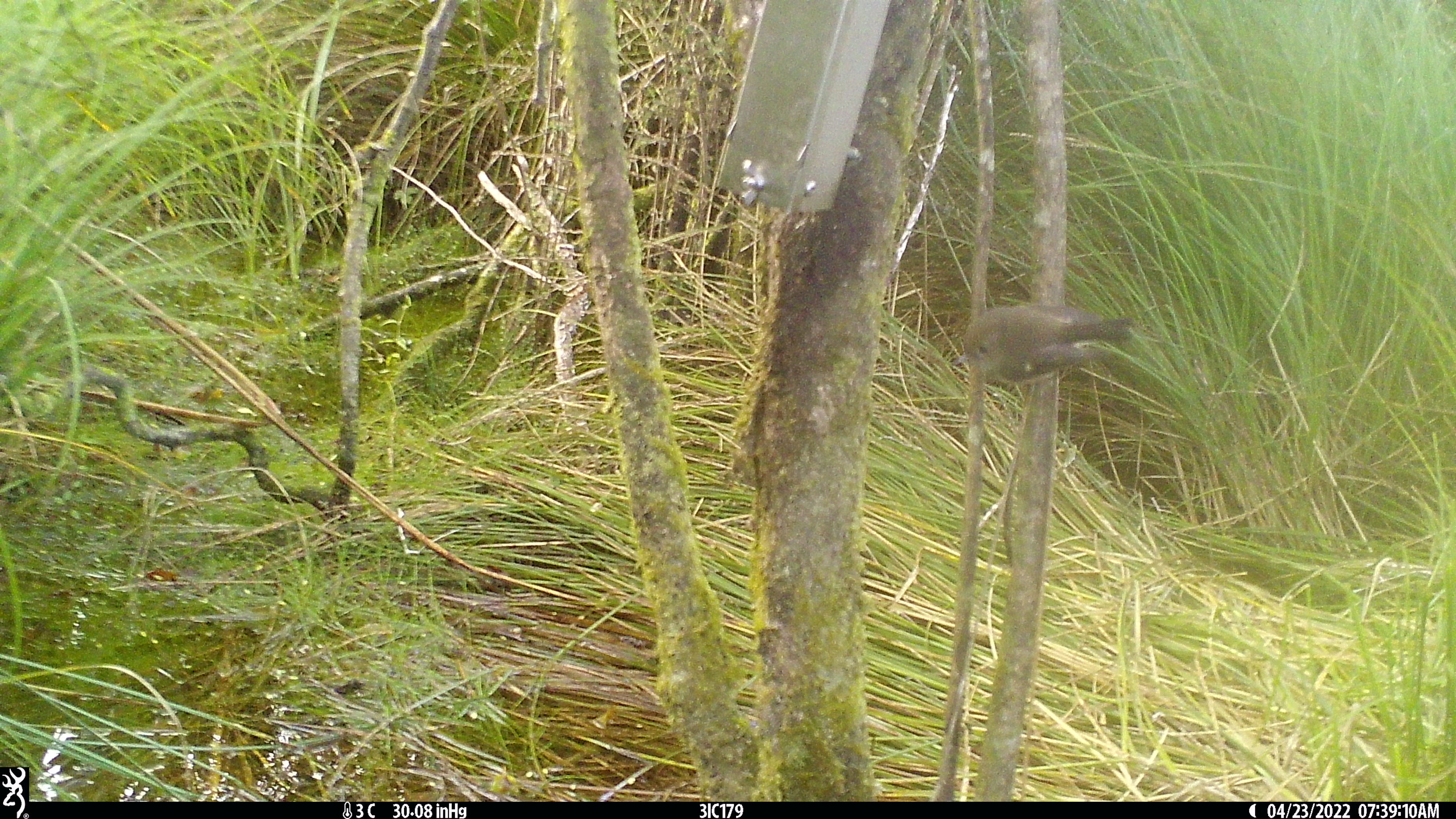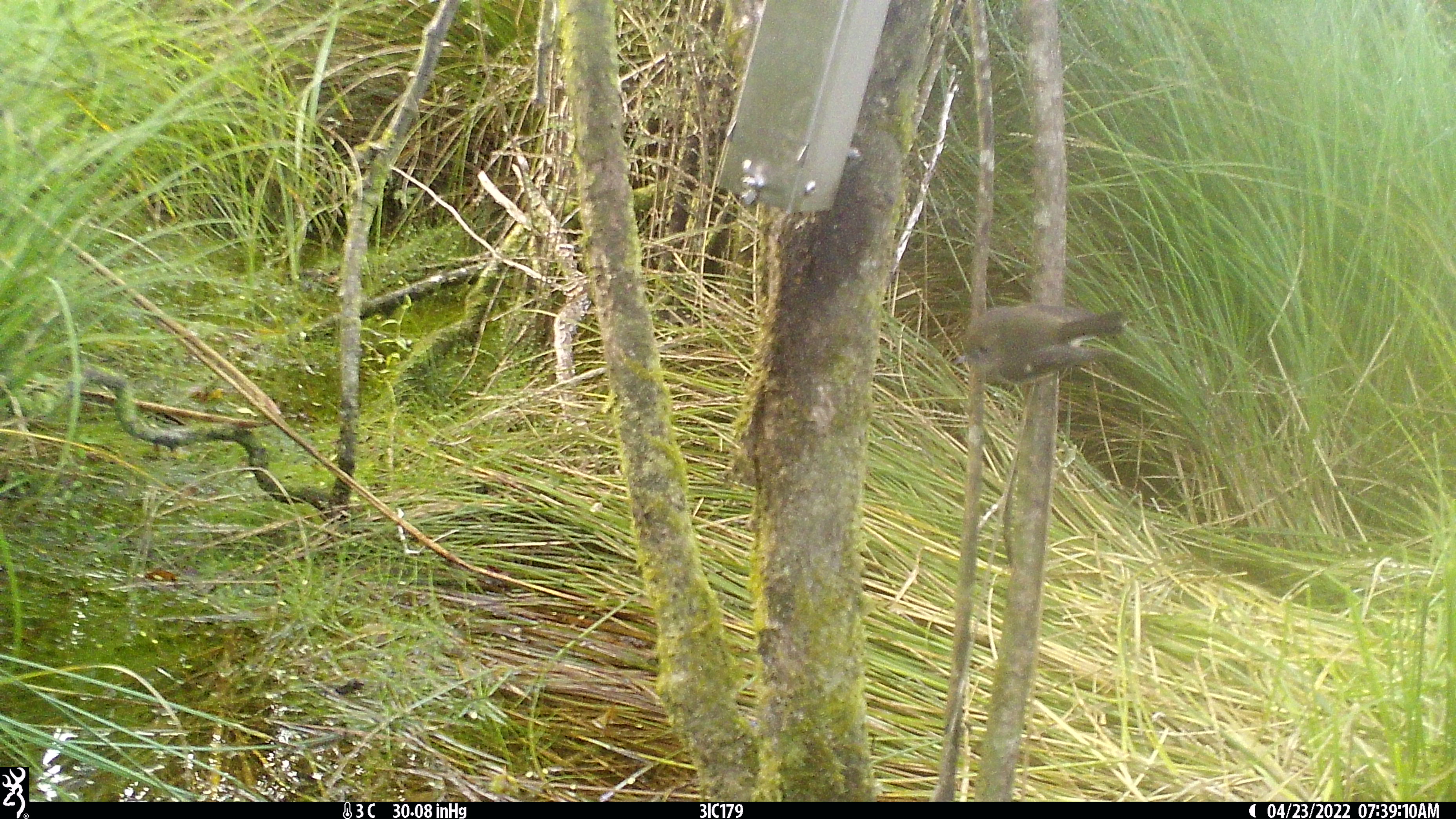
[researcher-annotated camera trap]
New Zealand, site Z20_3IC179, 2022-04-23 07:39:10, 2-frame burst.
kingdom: Animalia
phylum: Chordata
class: Aves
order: Passeriformes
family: Petroicidae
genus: Petroica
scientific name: Petroica macrocephala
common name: tomtit